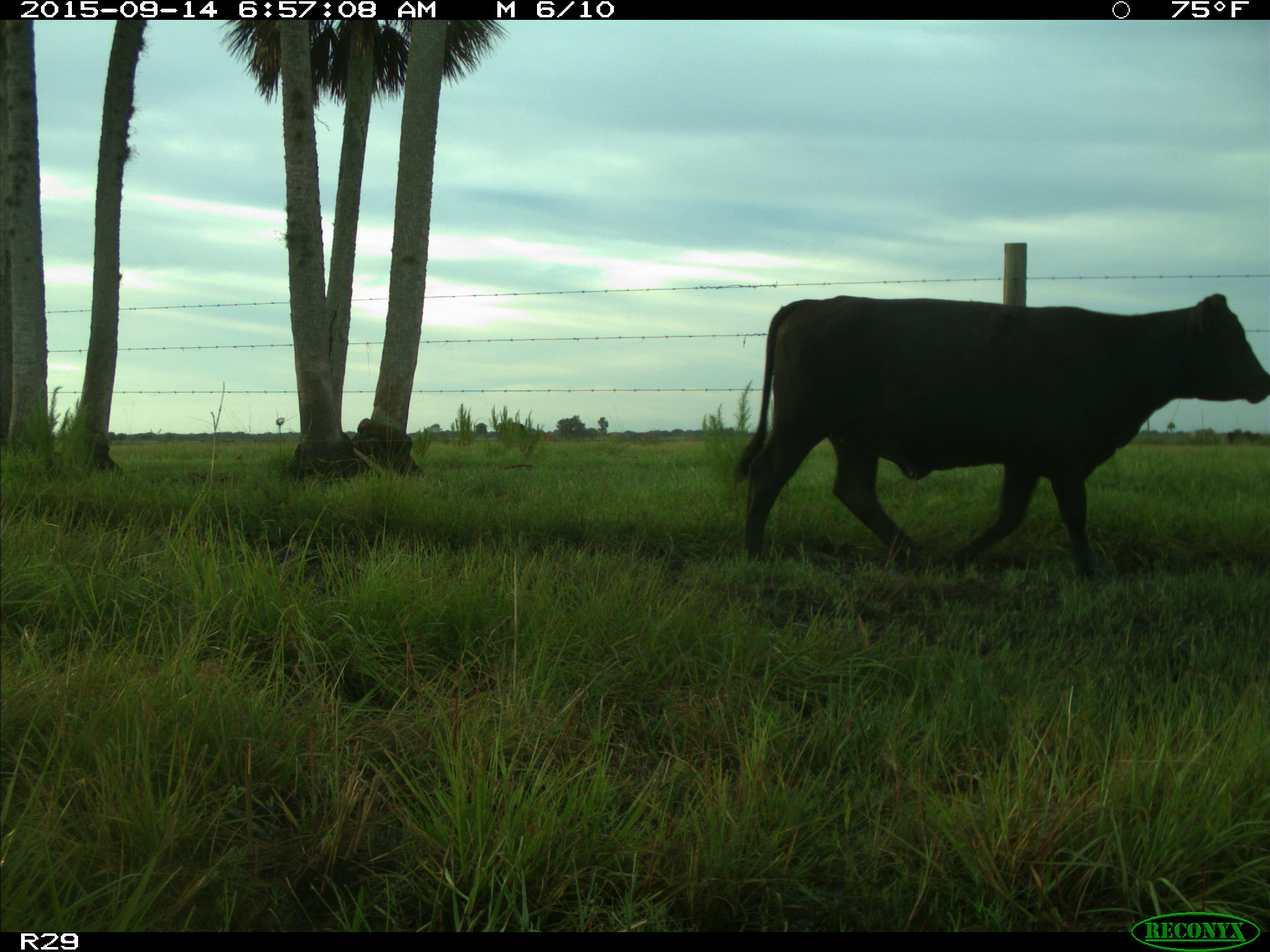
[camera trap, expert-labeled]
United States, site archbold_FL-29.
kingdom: Animalia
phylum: Chordata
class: Mammalia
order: Artiodactyla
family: Bovidae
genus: Bos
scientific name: Bos taurus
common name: domestic cow